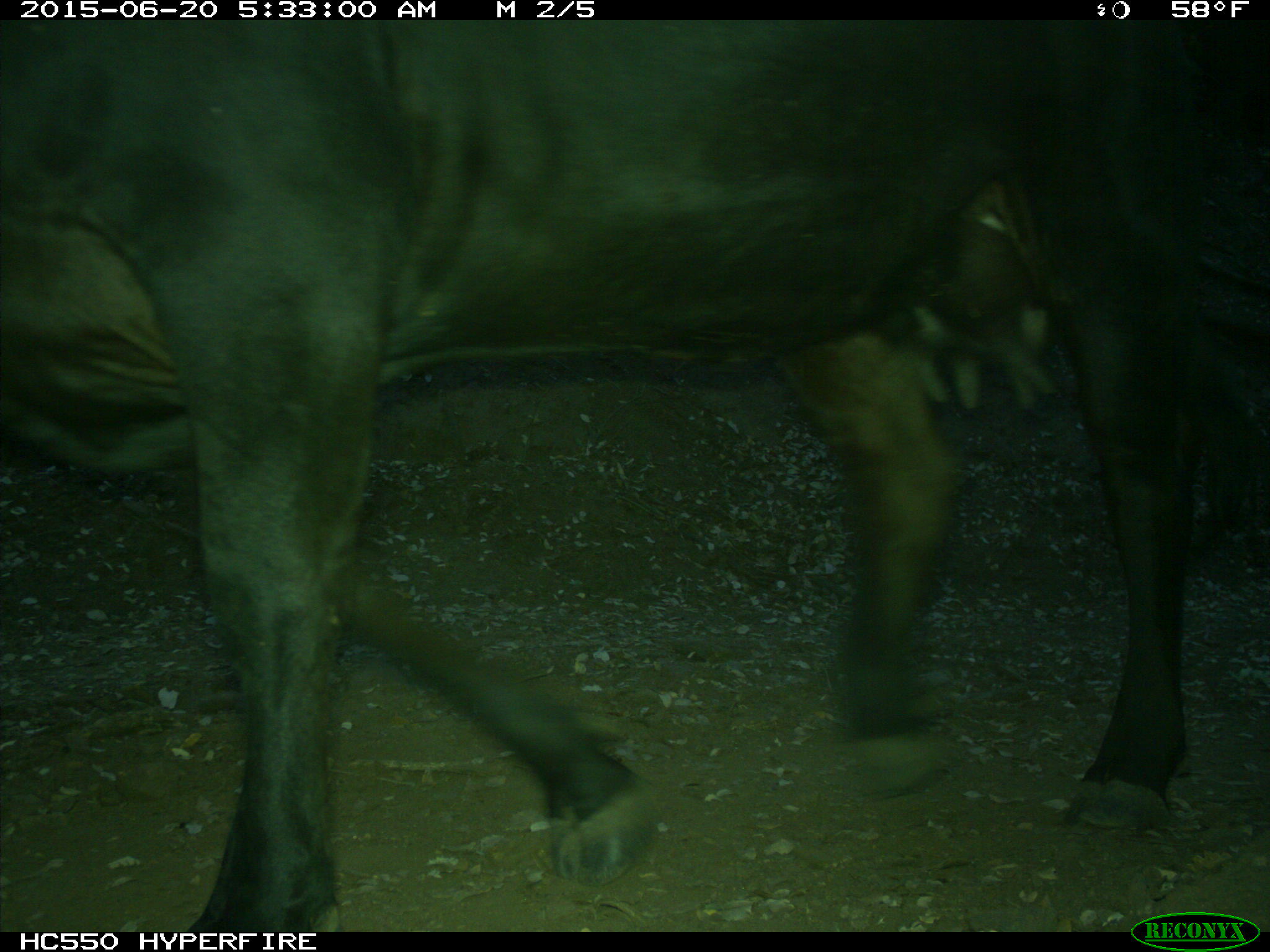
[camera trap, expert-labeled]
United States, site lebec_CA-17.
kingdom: Animalia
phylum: Chordata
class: Mammalia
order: Artiodactyla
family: Bovidae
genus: Bos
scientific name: Bos taurus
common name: domestic cow